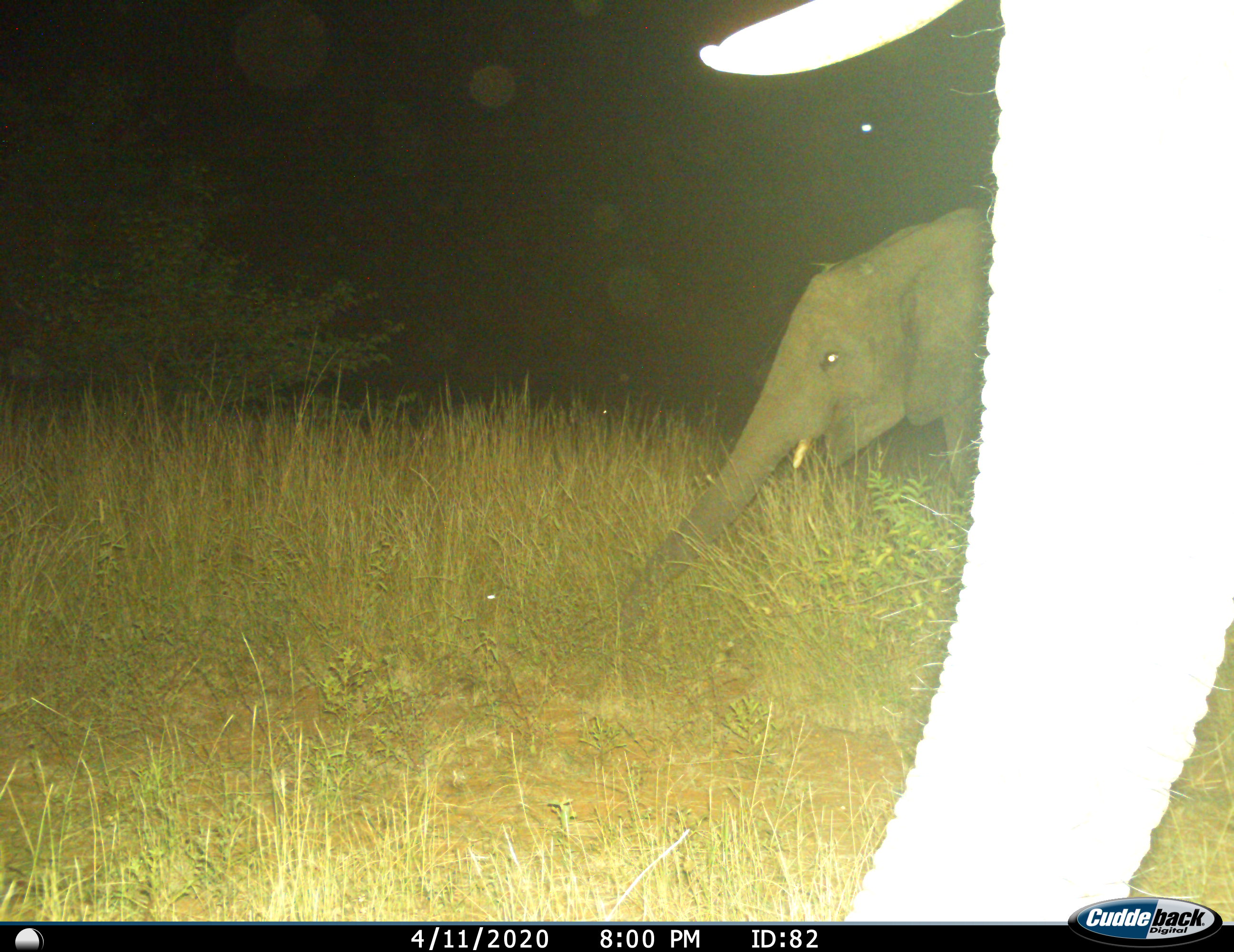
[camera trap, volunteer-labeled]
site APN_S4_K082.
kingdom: Animalia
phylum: Chordata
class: Mammalia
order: Proboscidea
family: Elephantidae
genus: Loxodonta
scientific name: Loxodonta africana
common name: african bush elephant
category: elephant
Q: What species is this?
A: Elephant (african bush elephant) (Loxodonta africana).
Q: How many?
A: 2.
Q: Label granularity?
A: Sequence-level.